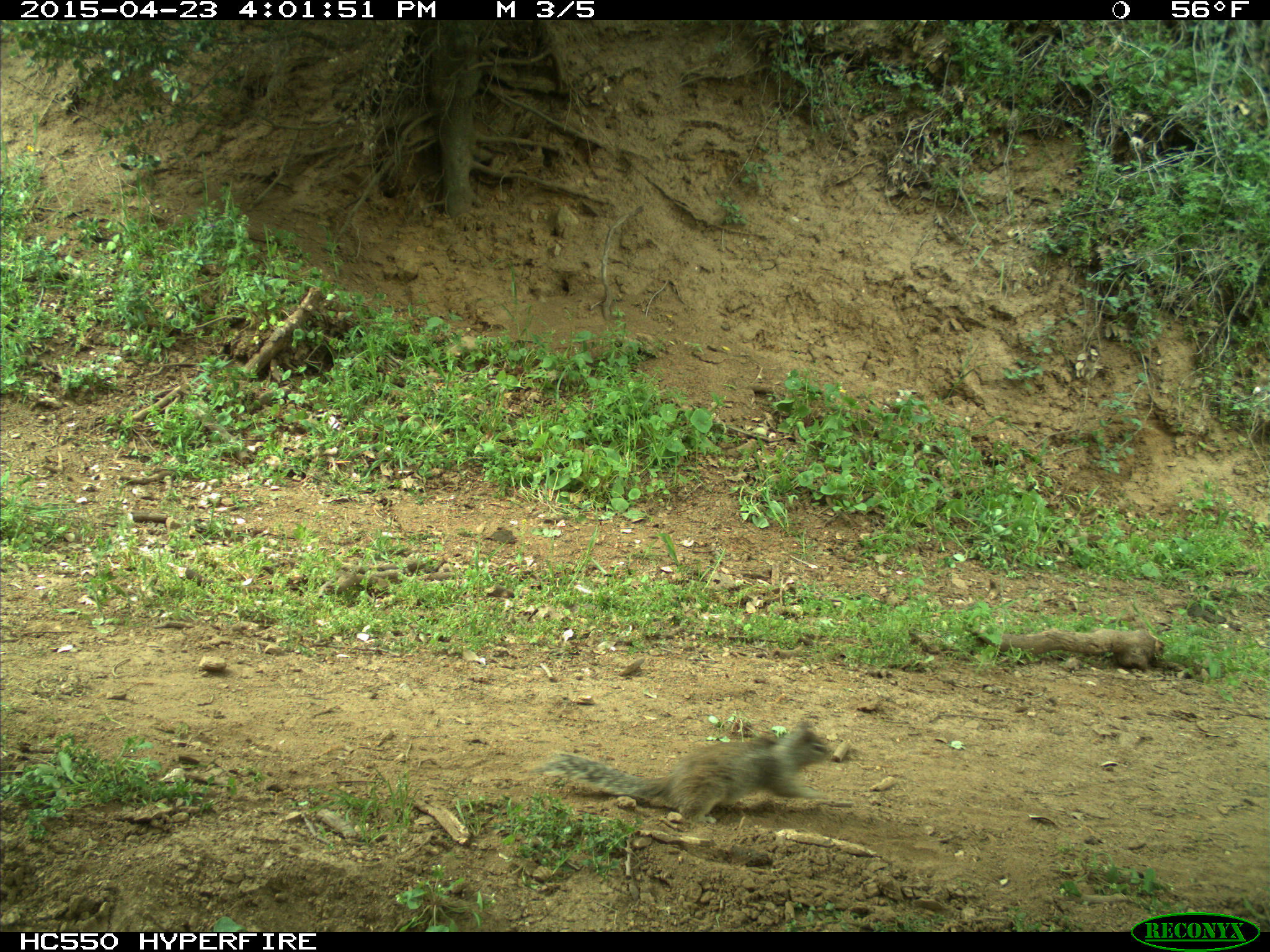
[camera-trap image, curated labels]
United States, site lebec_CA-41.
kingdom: Animalia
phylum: Chordata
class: Mammalia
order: Rodentia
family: Sciuridae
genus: Otospermophilus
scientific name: Otospermophilus beecheyi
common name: california ground squirrel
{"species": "Otospermophilus beecheyi (california ground squirrel)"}